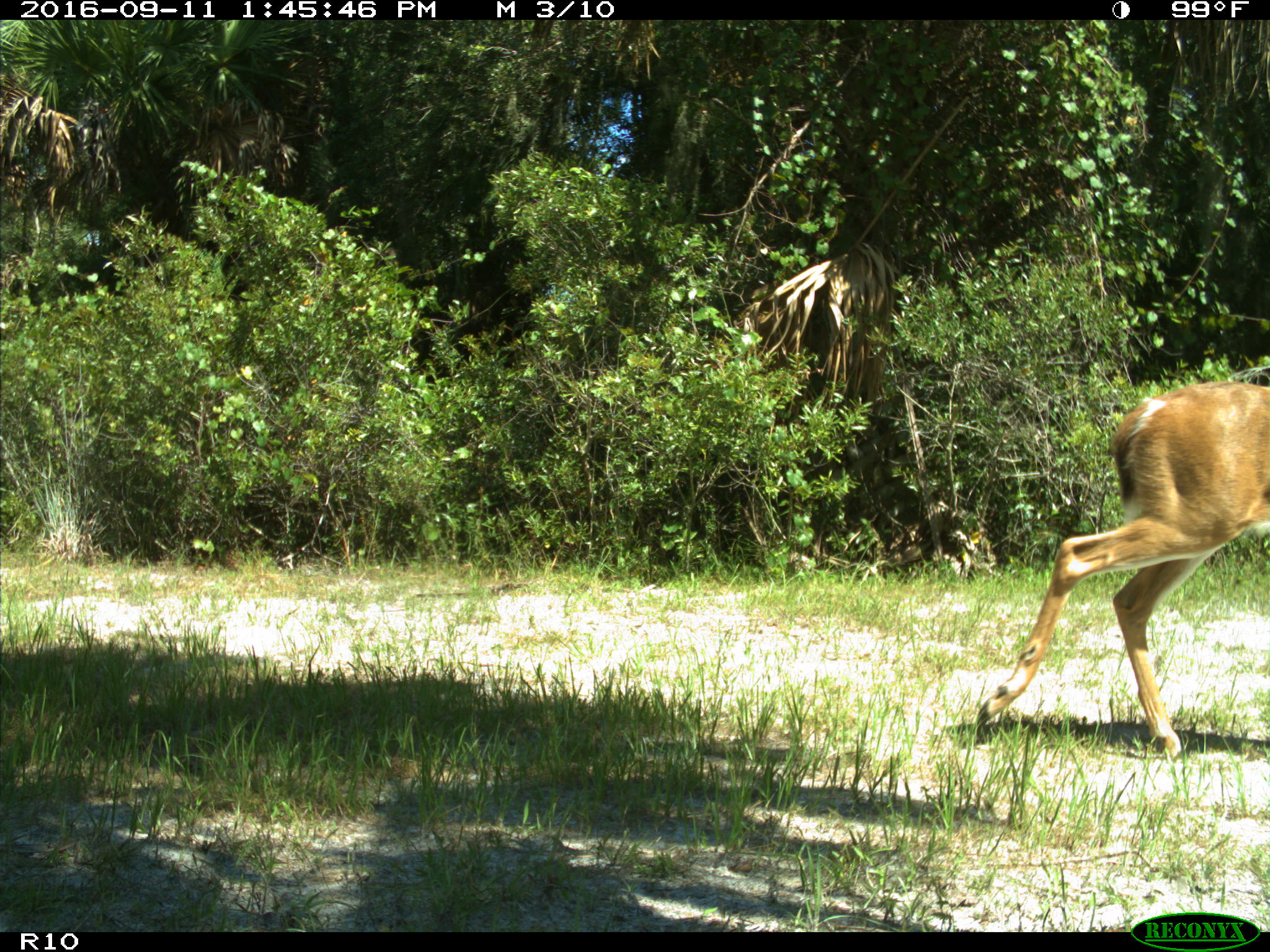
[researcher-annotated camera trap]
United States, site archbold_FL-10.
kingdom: Animalia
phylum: Chordata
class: Mammalia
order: Artiodactyla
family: Cervidae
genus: Odocoileus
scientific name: Odocoileus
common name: deer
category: unidentified deer